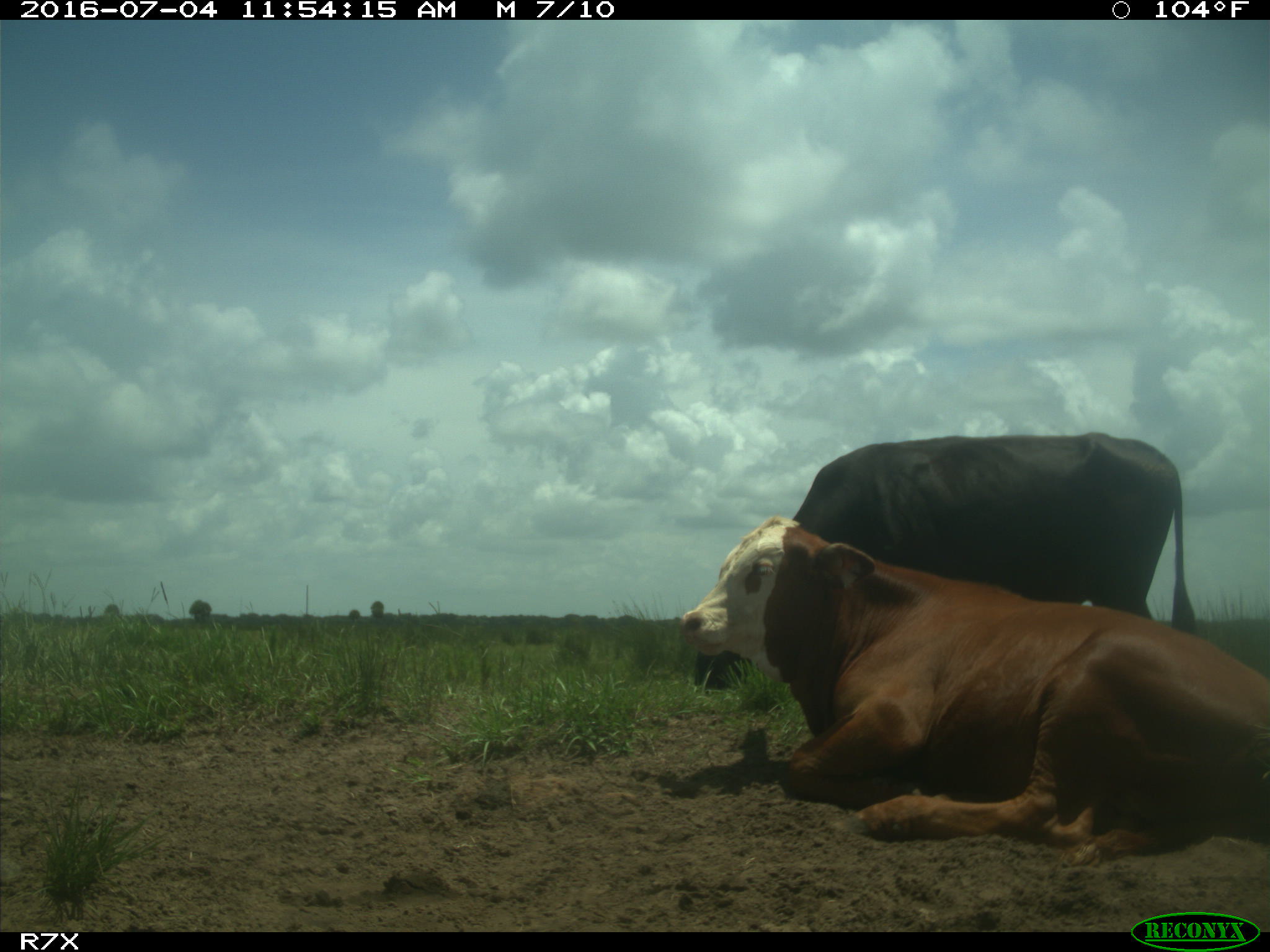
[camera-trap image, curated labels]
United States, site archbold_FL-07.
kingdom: Animalia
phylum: Chordata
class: Mammalia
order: Artiodactyla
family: Bovidae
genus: Bos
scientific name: Bos taurus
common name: domestic cow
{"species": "Bos taurus (domestic cow)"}